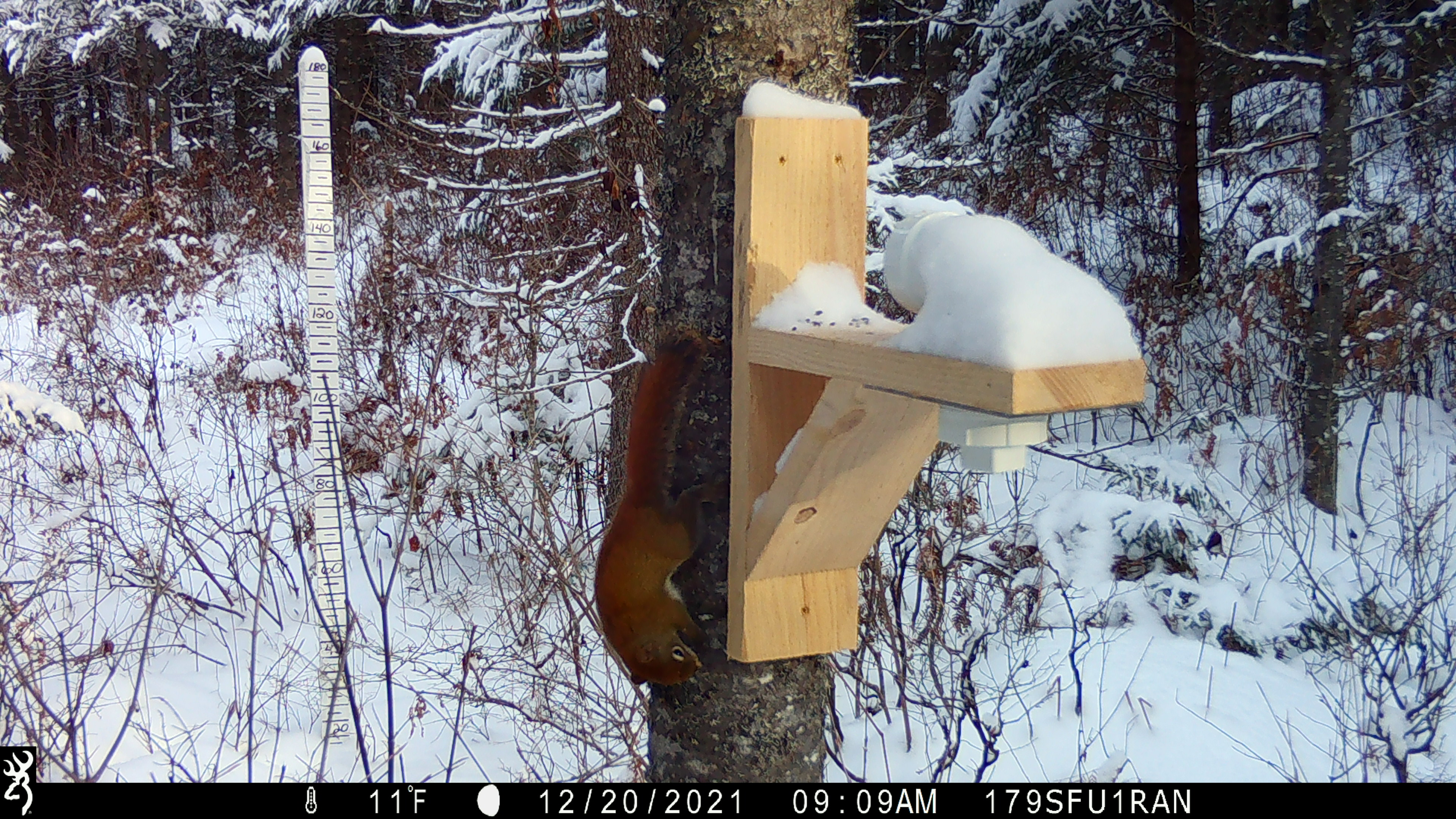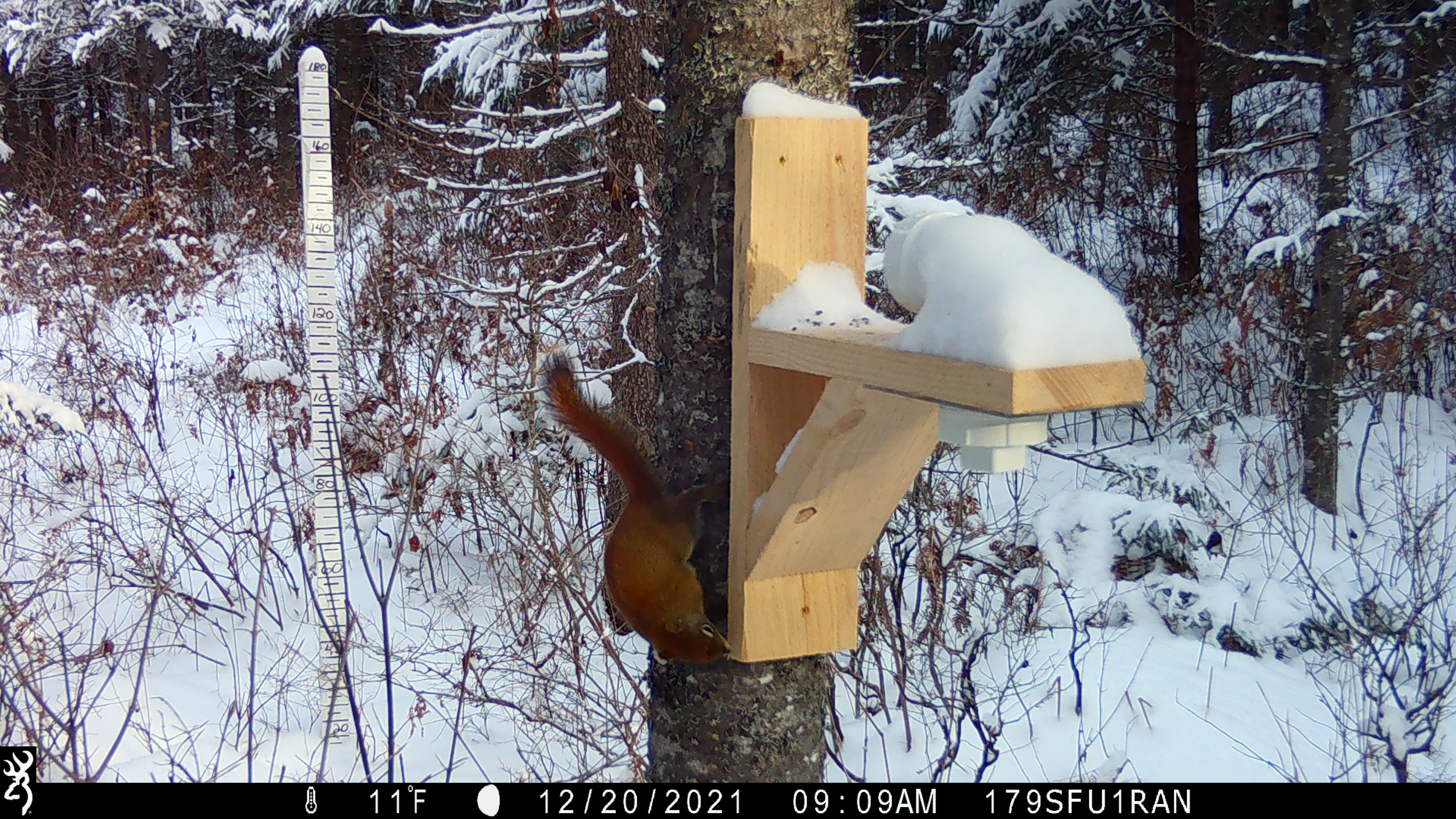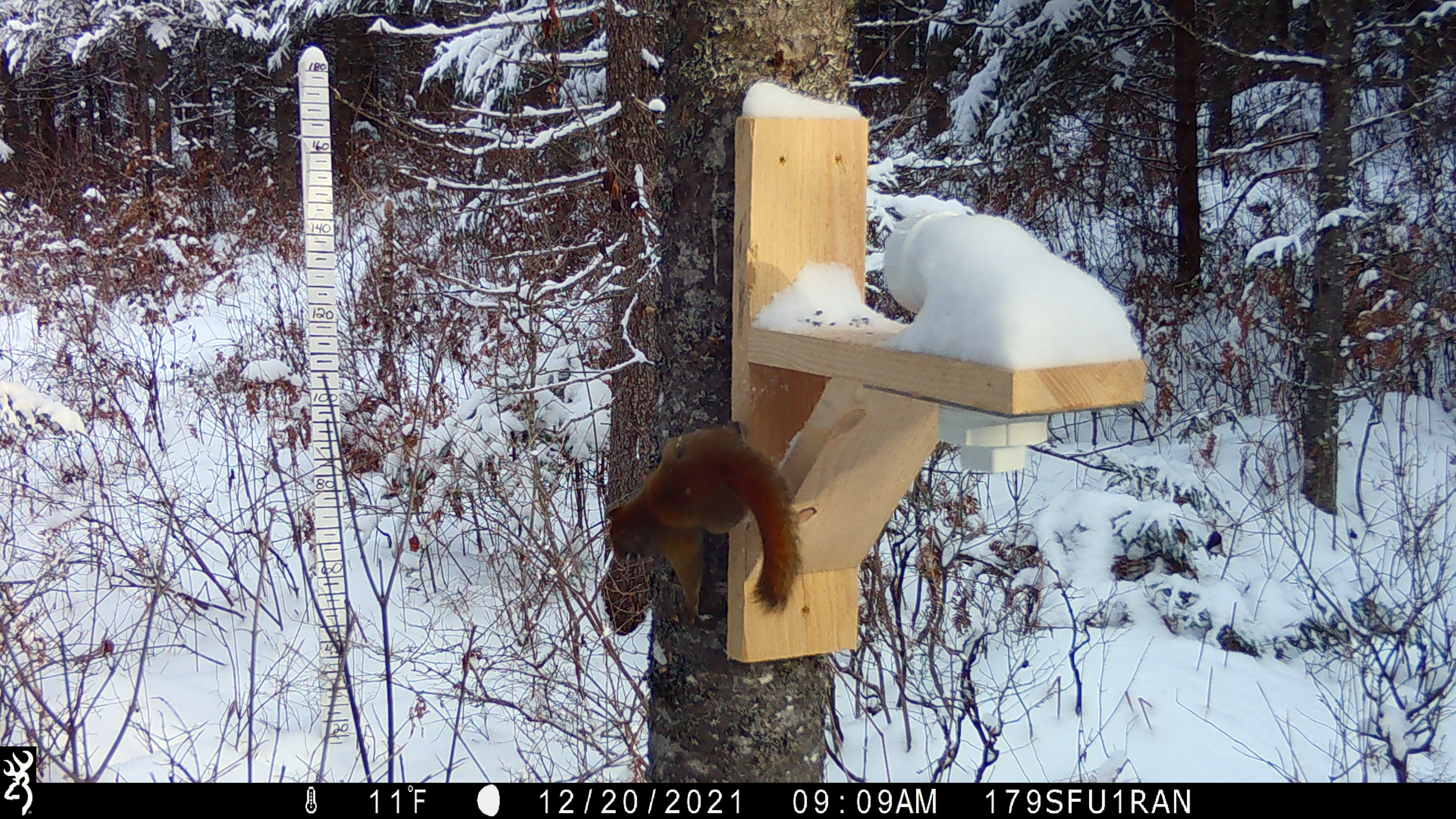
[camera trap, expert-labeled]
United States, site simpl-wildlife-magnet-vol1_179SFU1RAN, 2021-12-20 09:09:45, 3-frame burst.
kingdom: Animalia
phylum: Chordata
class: Mammalia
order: Rodentia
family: Sciuridae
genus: Tamiasciurus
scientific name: Tamiasciurus hudsonicus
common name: red squirrel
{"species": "red squirrel (Tamiasciurus hudsonicus)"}